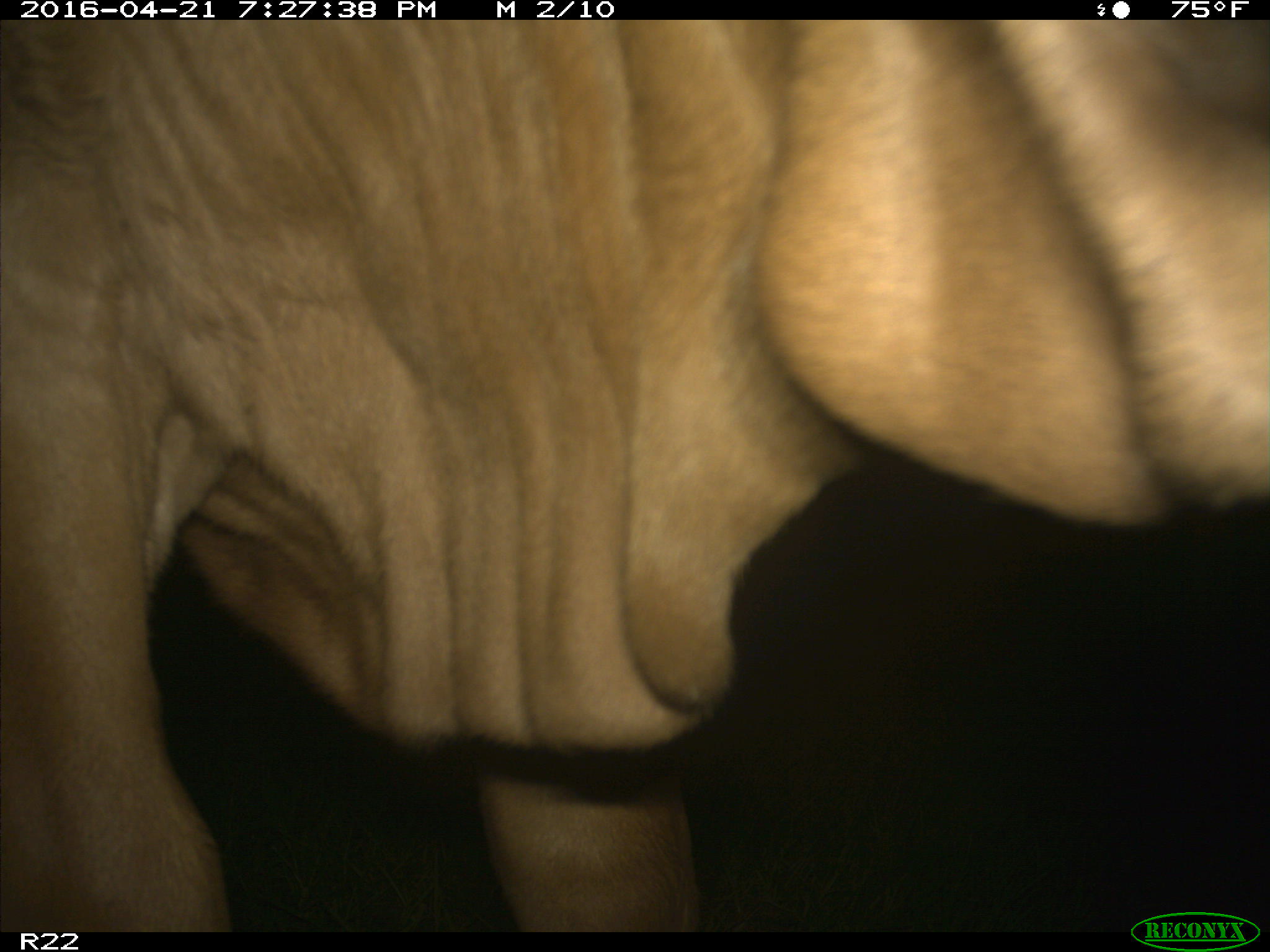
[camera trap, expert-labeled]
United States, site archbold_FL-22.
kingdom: Animalia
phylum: Chordata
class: Mammalia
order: Artiodactyla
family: Bovidae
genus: Bos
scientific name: Bos taurus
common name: domestic cow